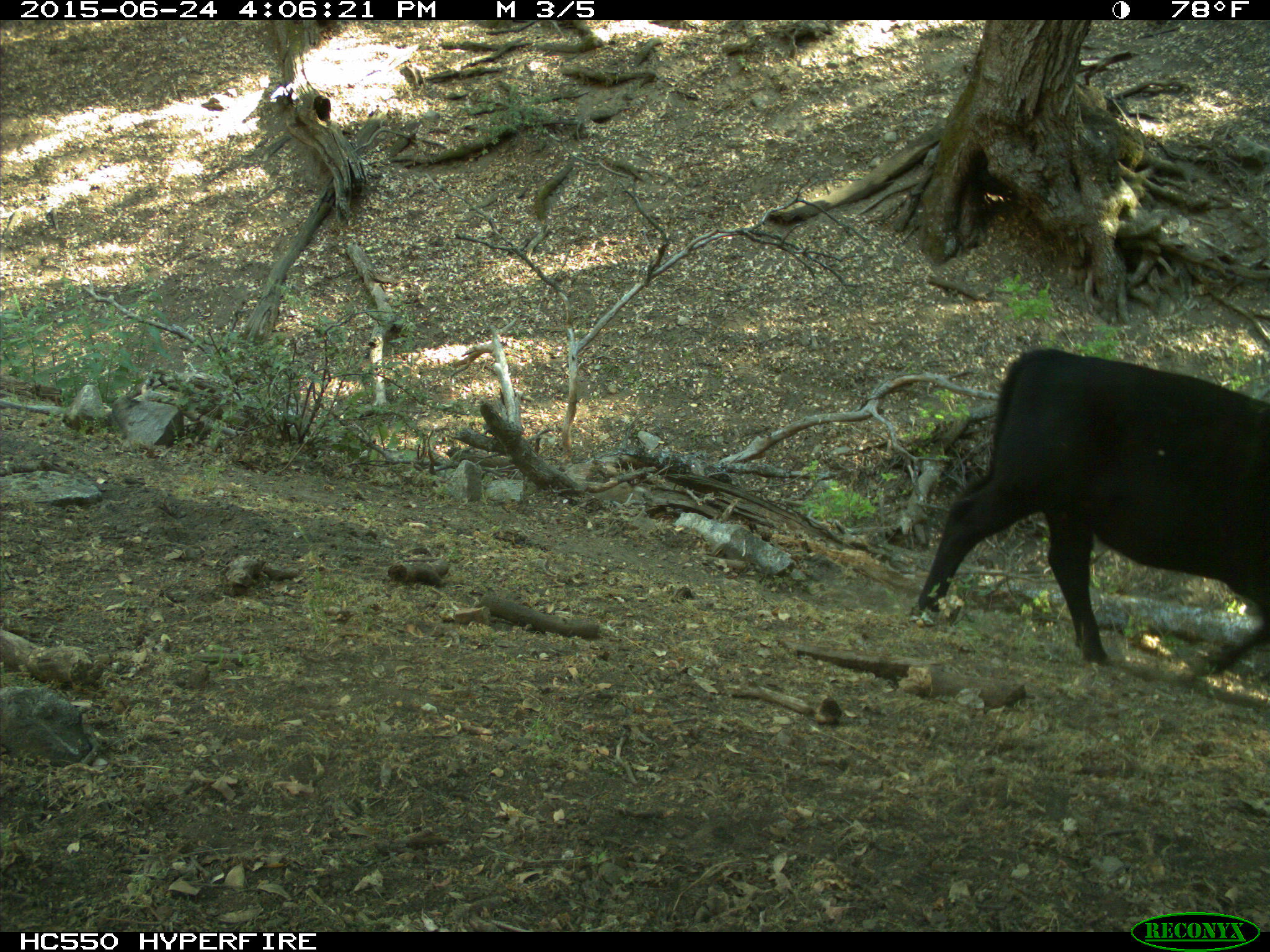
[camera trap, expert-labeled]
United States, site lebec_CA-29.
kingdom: Animalia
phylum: Chordata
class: Mammalia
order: Artiodactyla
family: Bovidae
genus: Bos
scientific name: Bos taurus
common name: domestic cow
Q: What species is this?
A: Bos taurus (domestic cow).